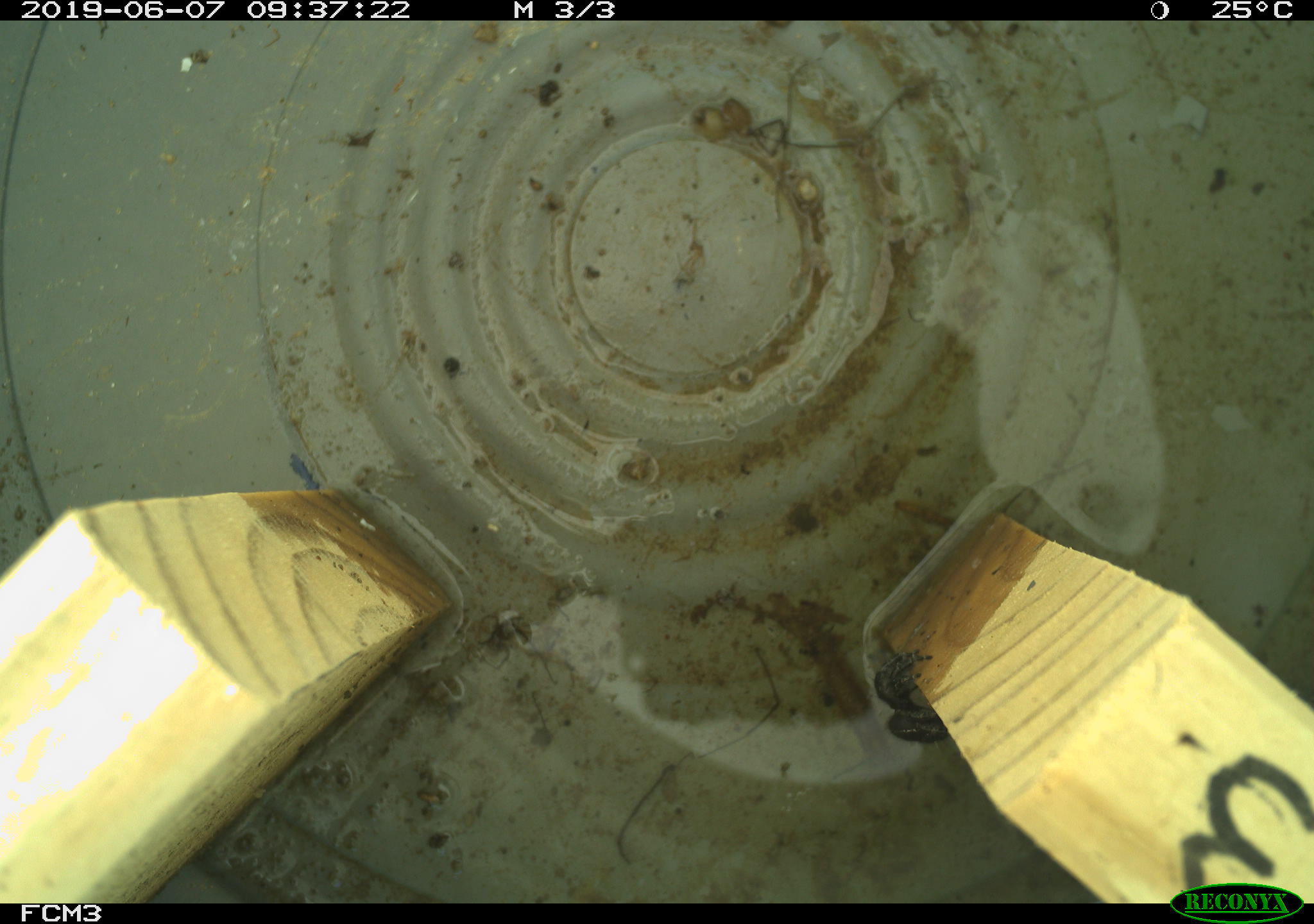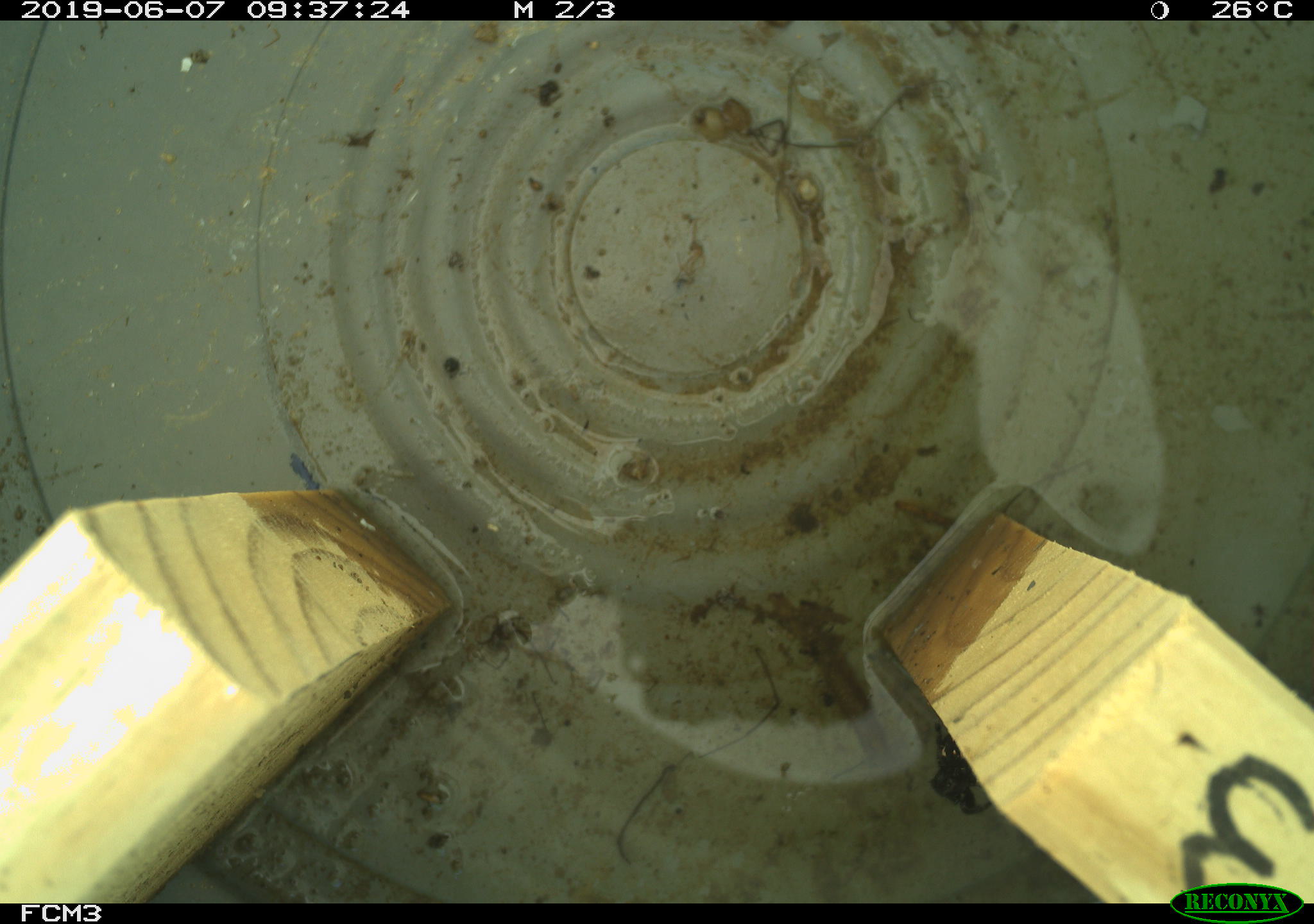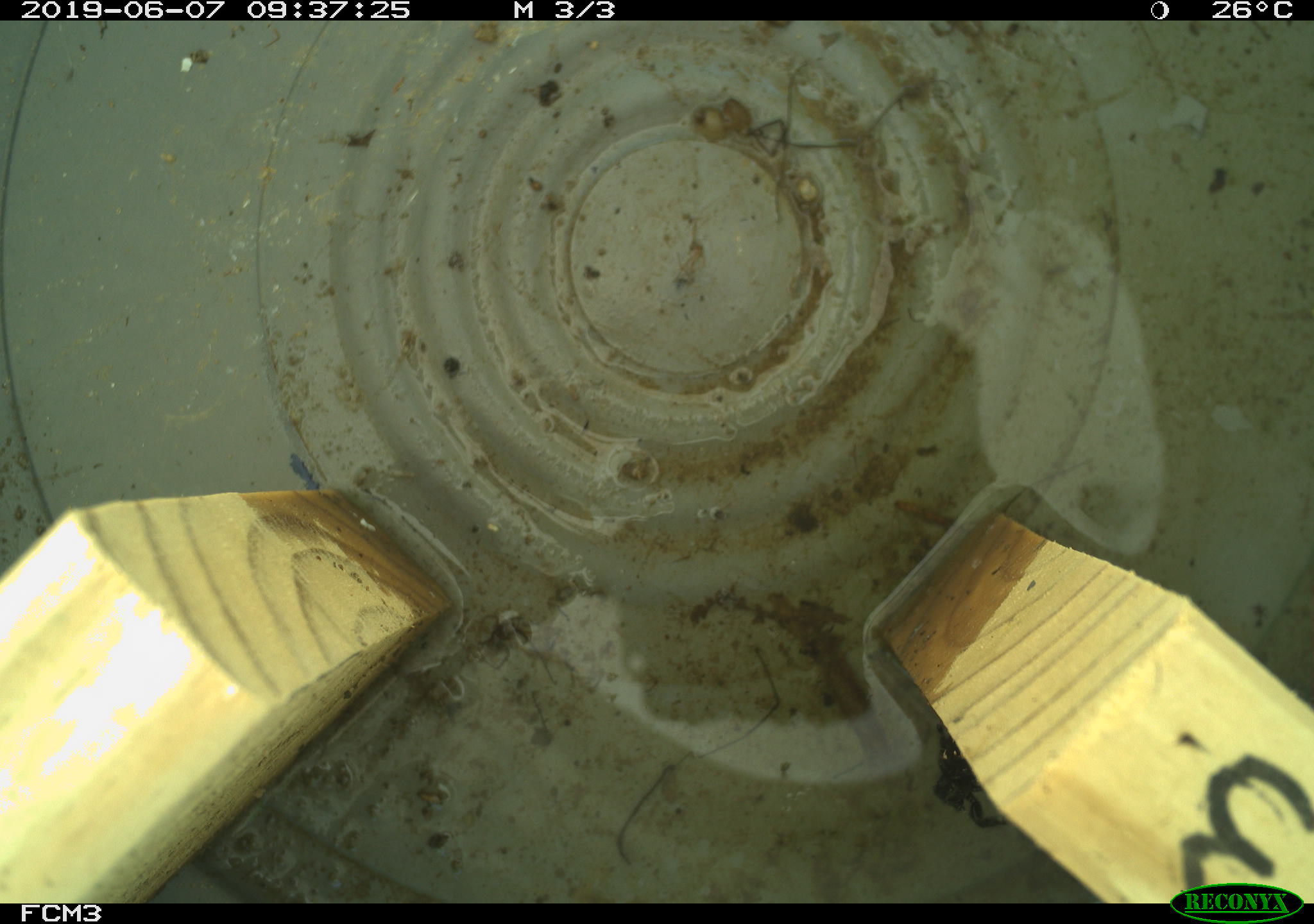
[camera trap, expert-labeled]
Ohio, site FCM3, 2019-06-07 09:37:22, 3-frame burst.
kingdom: Animalia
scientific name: Animalia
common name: animal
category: invertebrate